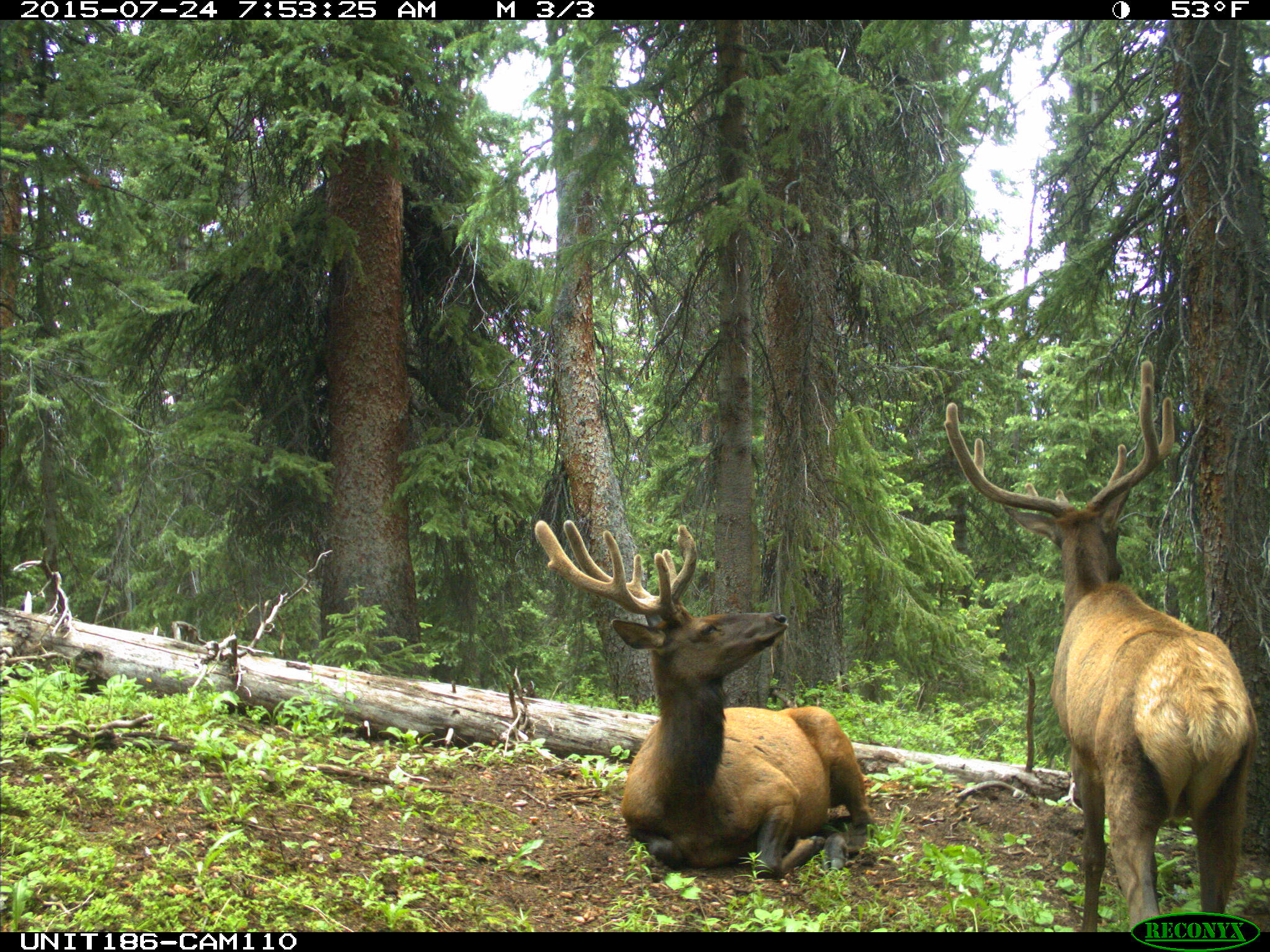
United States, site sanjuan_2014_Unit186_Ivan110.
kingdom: Animalia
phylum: Chordata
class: Mammalia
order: Artiodactyla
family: Cervidae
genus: Cervus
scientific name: Cervus elaphus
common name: red deer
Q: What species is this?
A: Cervus elaphus (red deer).